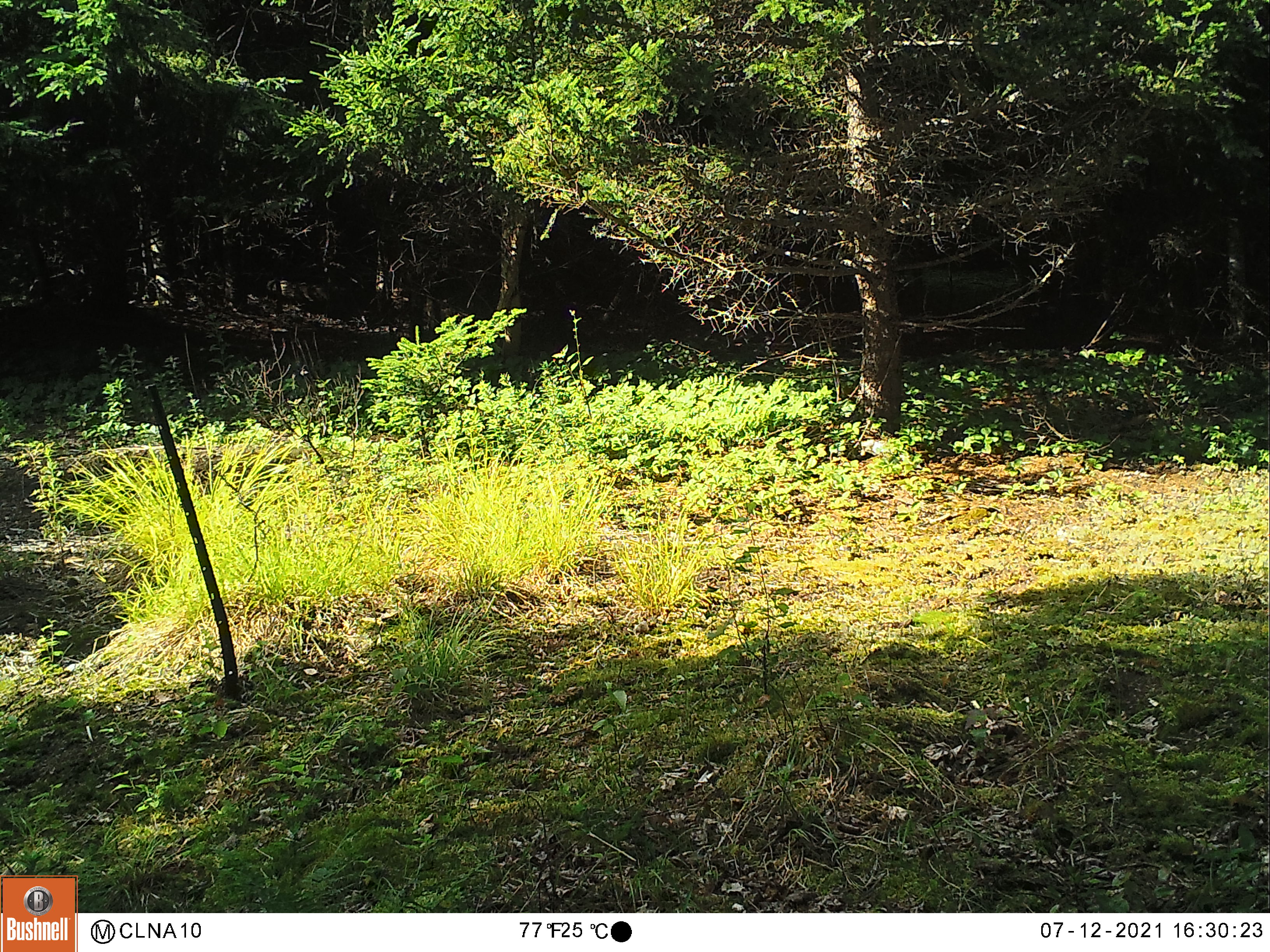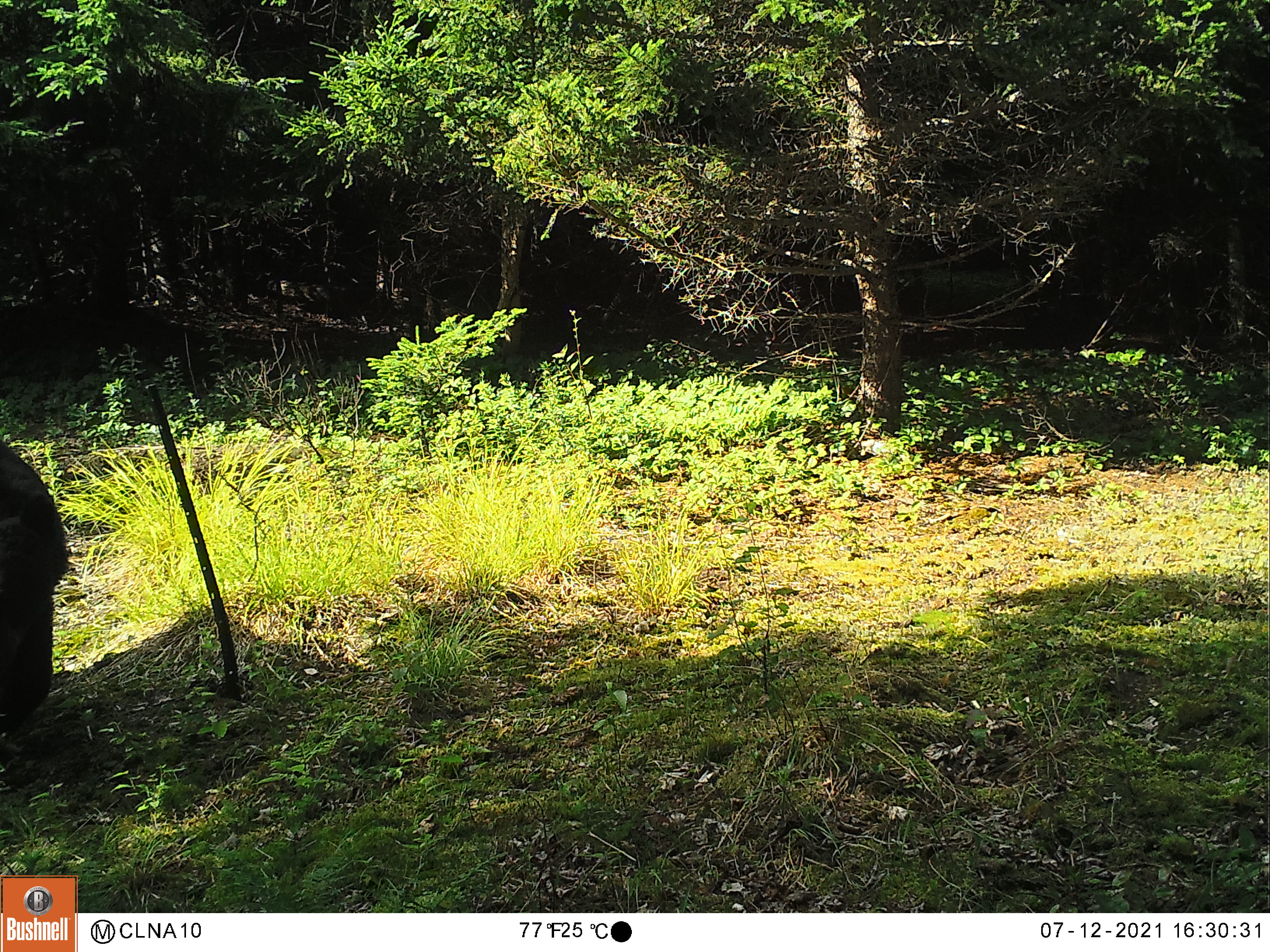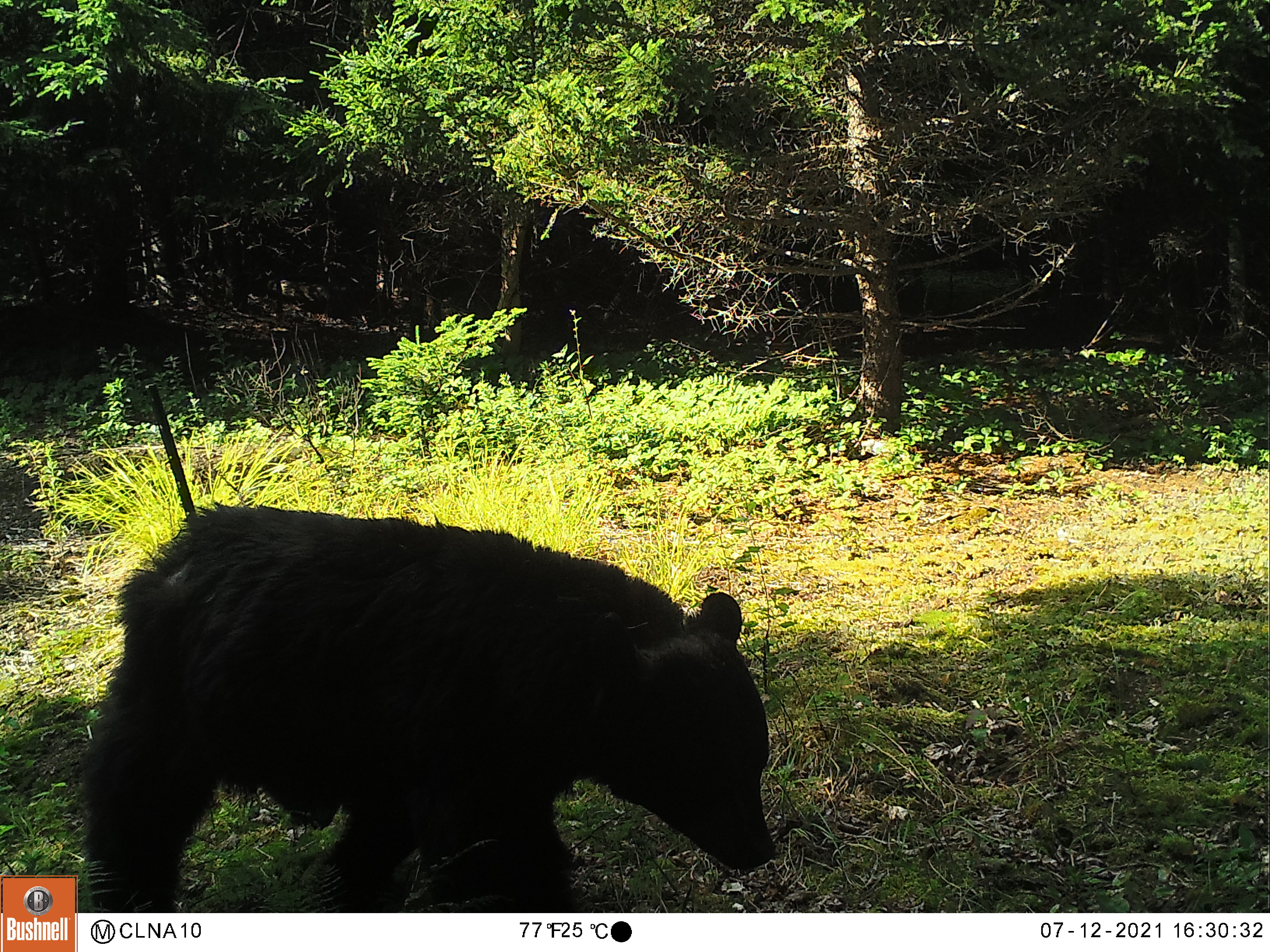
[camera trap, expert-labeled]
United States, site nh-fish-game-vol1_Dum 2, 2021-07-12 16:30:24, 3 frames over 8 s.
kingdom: Animalia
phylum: Chordata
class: Mammalia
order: Carnivora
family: Ursidae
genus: Ursus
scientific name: Ursus americanus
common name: black bear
Black bear (Ursus americanus).